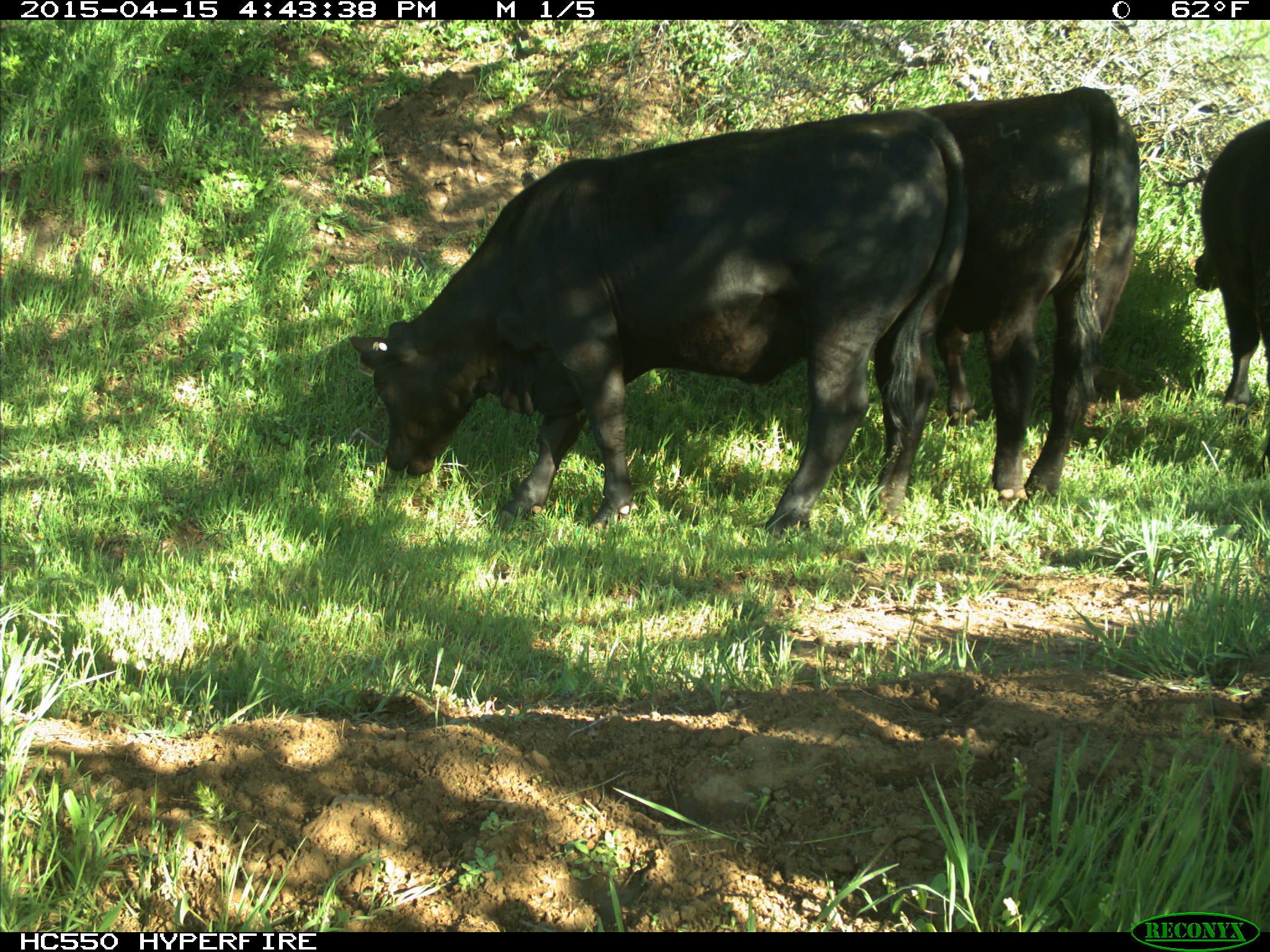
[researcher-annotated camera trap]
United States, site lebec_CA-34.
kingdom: Animalia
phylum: Chordata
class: Mammalia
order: Artiodactyla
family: Bovidae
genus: Bos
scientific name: Bos taurus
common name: domestic cow